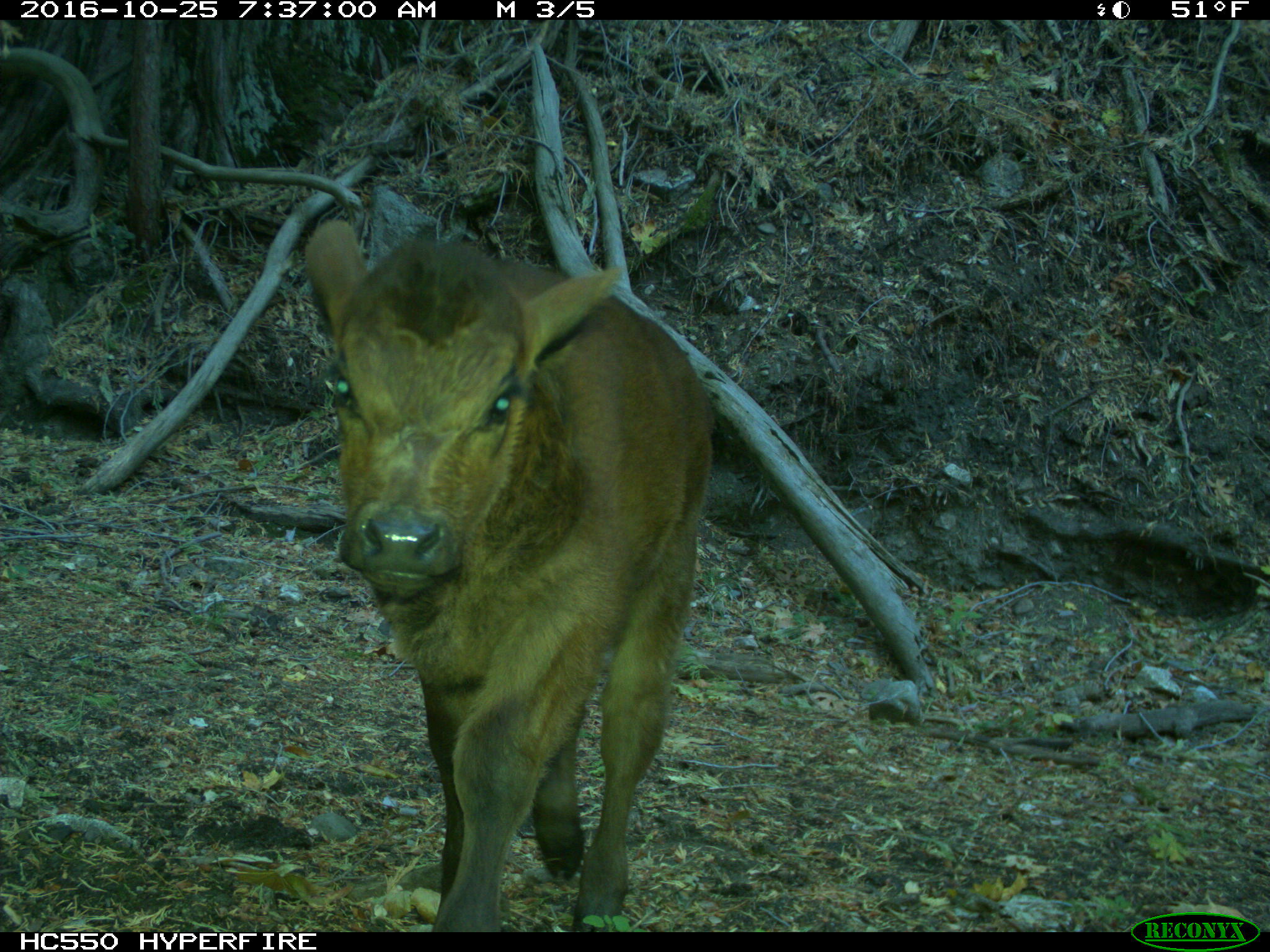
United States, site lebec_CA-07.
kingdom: Animalia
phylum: Chordata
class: Mammalia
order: Artiodactyla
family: Bovidae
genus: Bos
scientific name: Bos taurus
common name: domestic cow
Bos taurus (domestic cow).